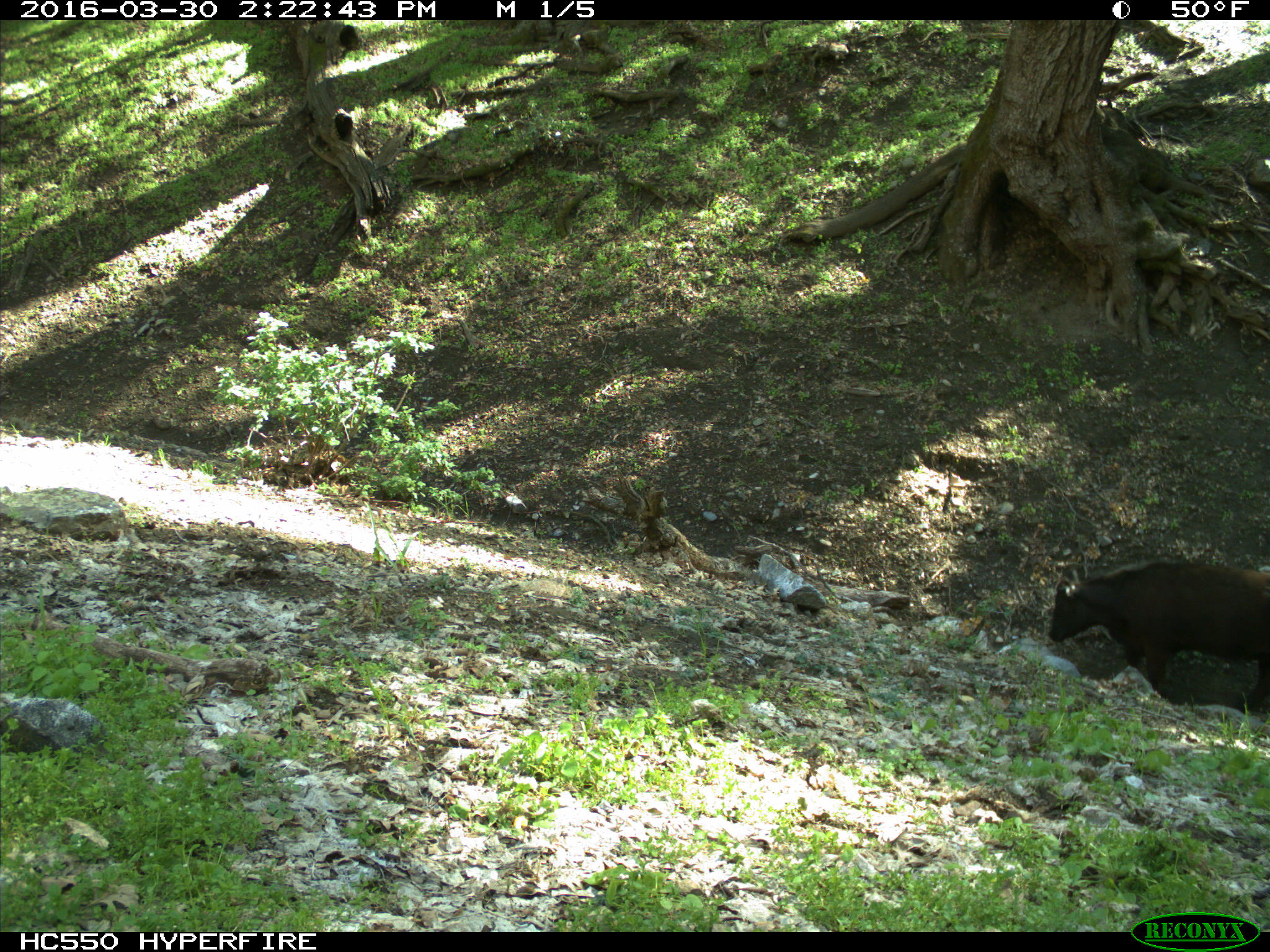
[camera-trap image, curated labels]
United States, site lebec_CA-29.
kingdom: Animalia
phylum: Chordata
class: Mammalia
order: Artiodactyla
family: Bovidae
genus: Bos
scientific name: Bos taurus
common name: domestic cow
Bos taurus (domestic cow).